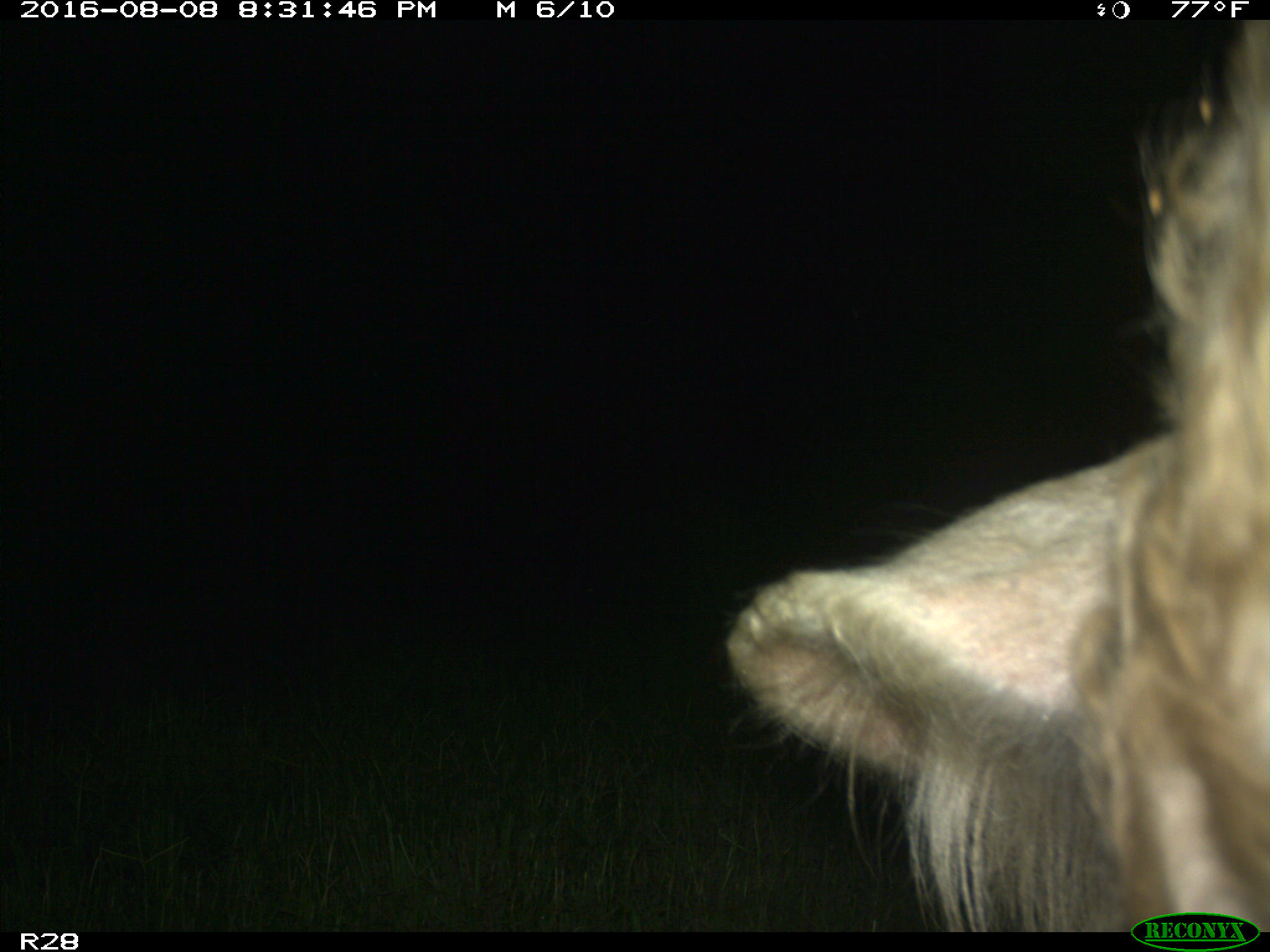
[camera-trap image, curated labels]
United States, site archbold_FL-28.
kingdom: Animalia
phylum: Chordata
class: Mammalia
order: Artiodactyla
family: Bovidae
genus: Bos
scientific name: Bos taurus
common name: domestic cow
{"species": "Bos taurus (domestic cow)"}